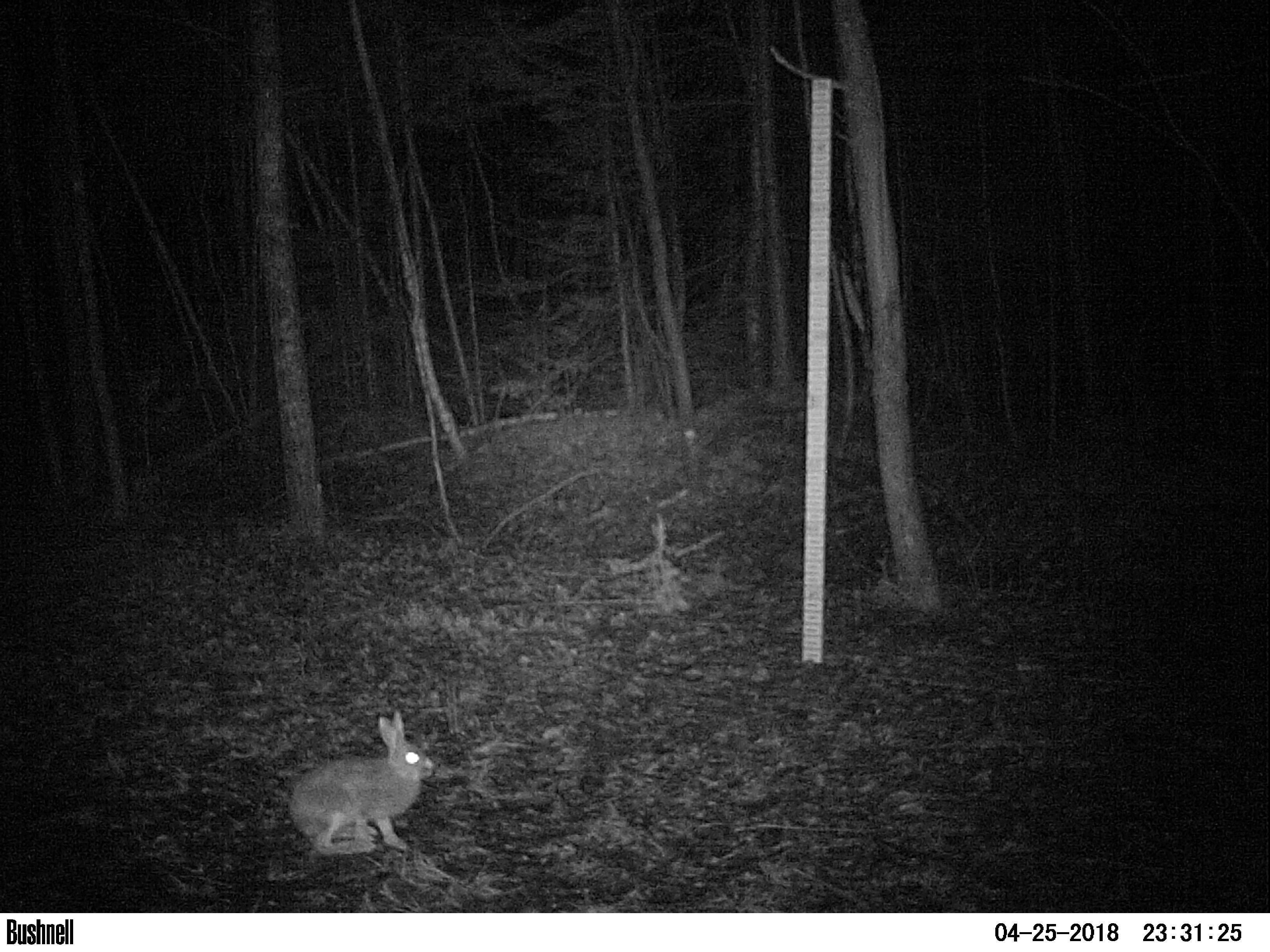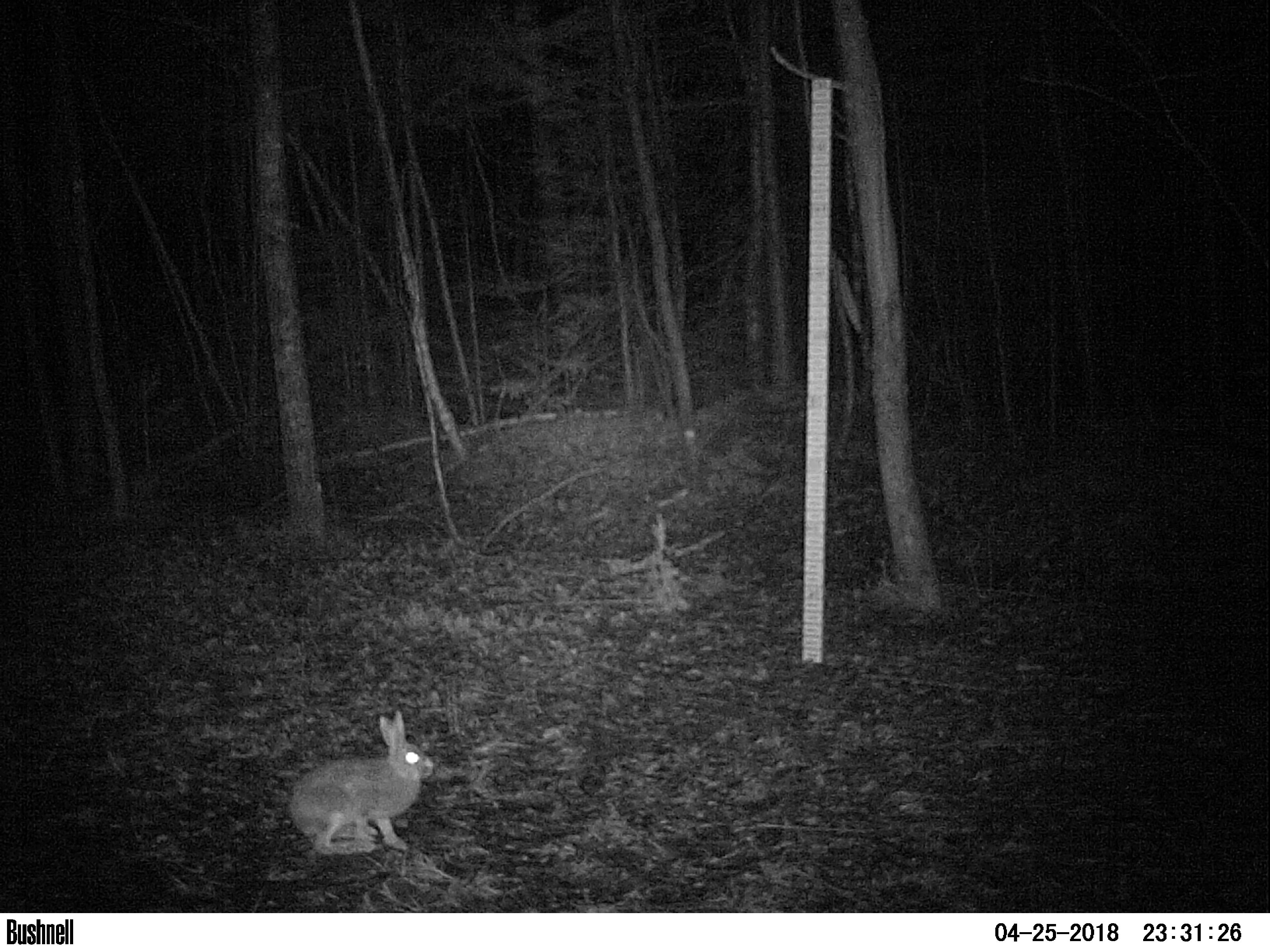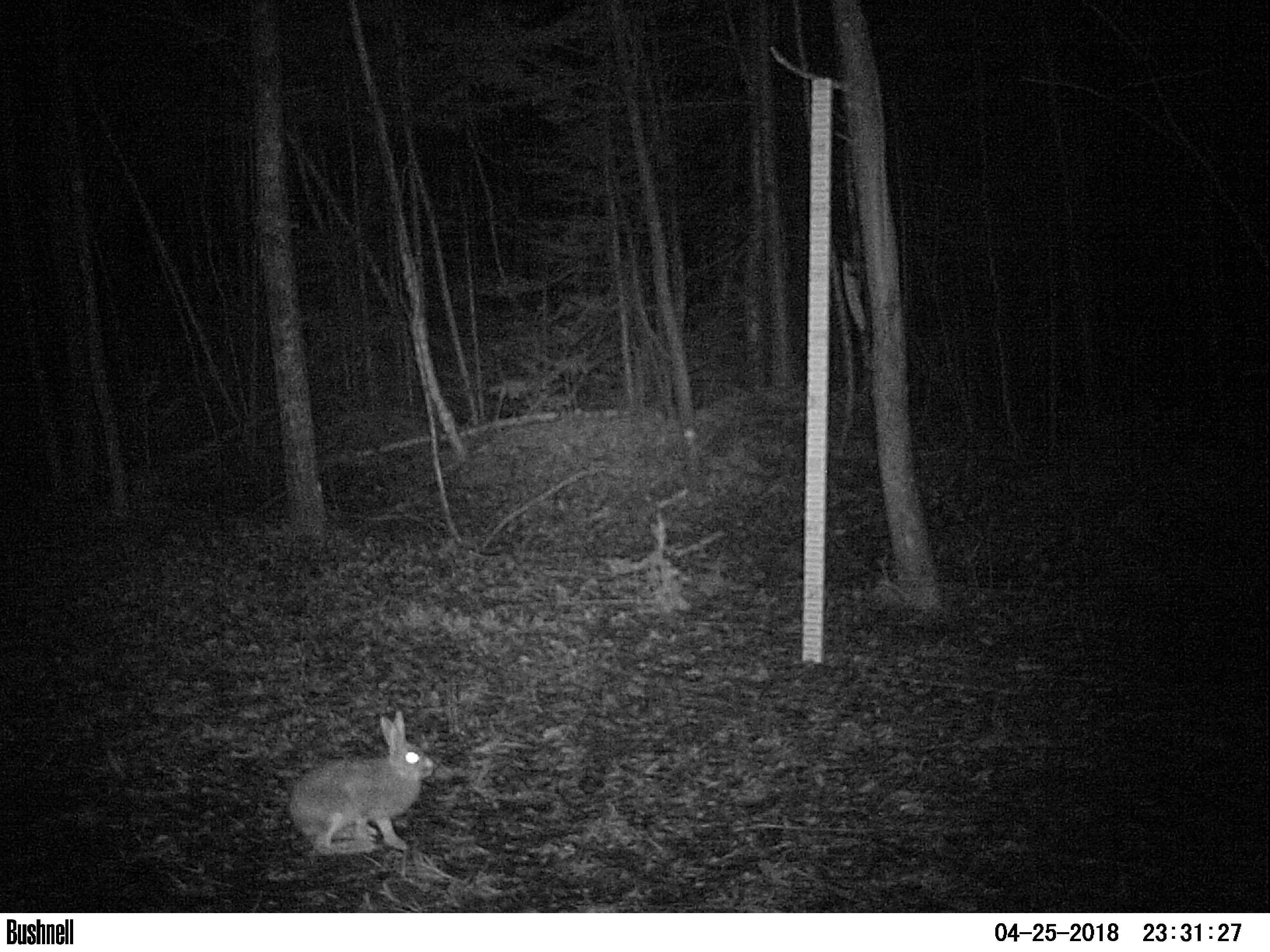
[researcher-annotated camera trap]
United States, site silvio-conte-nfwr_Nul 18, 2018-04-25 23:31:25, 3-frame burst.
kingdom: Animalia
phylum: Chordata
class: Mammalia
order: Lagomorpha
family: Leporidae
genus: Lepus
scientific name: Lepus americanus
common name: snowshoe hare